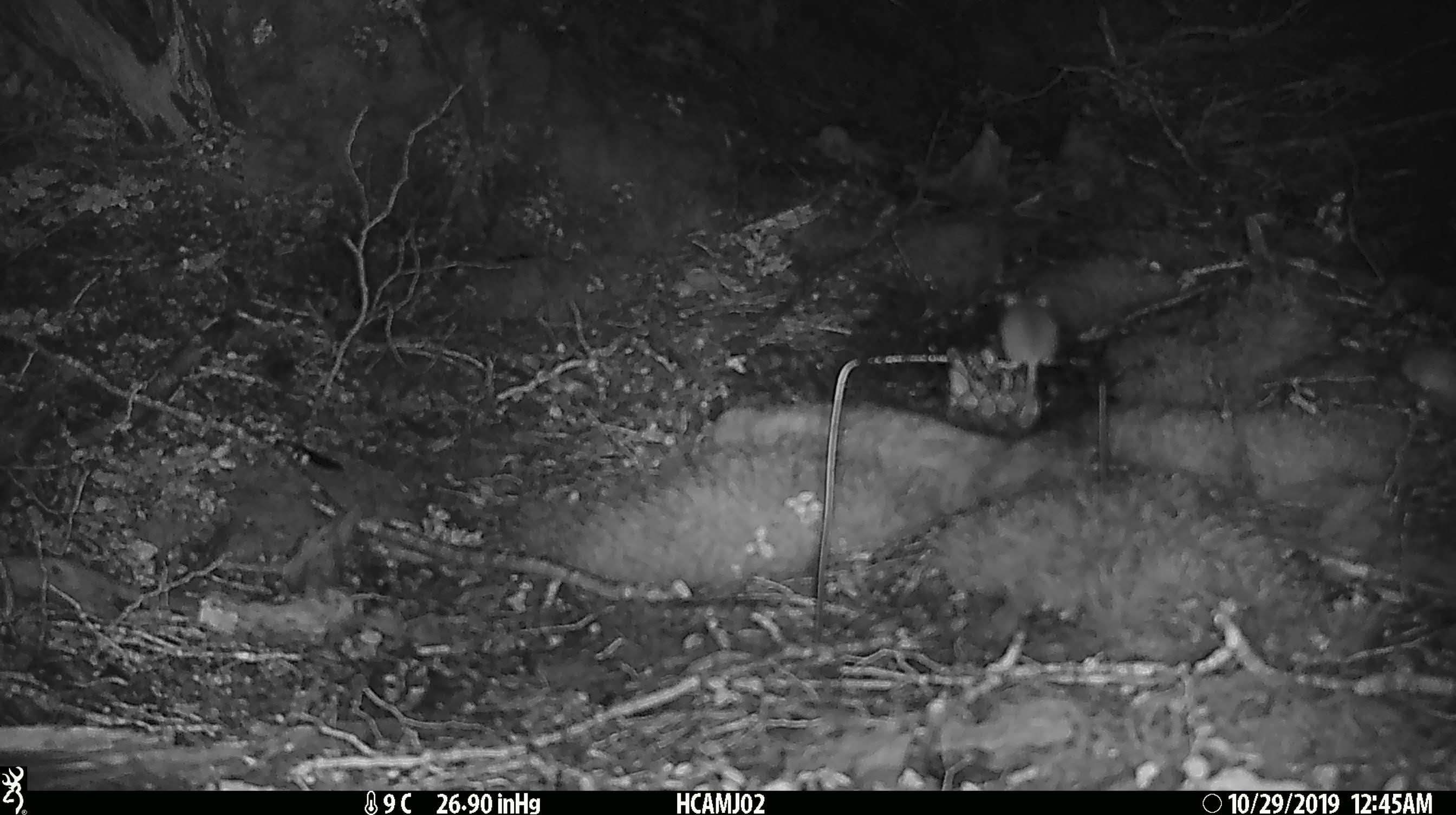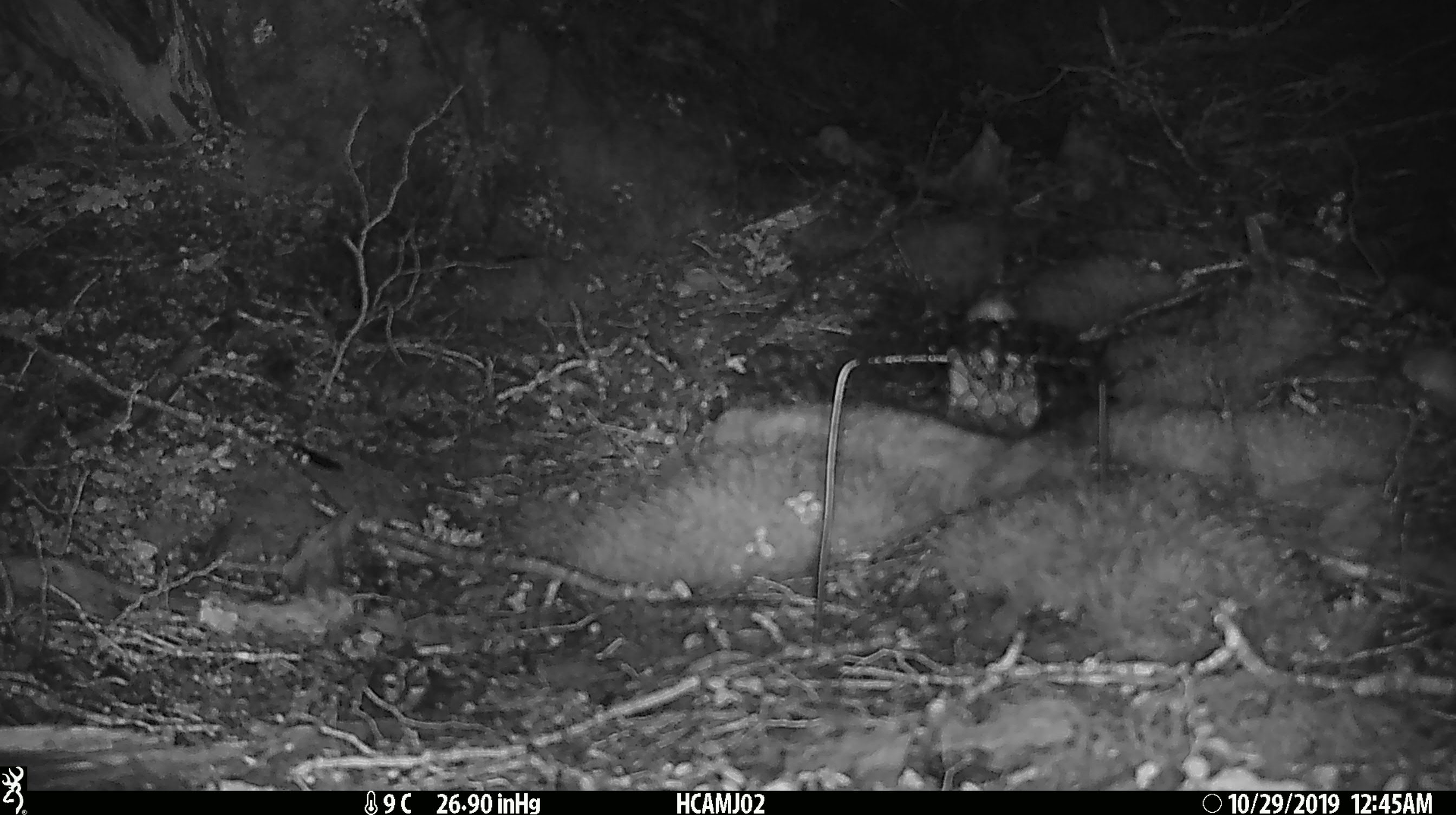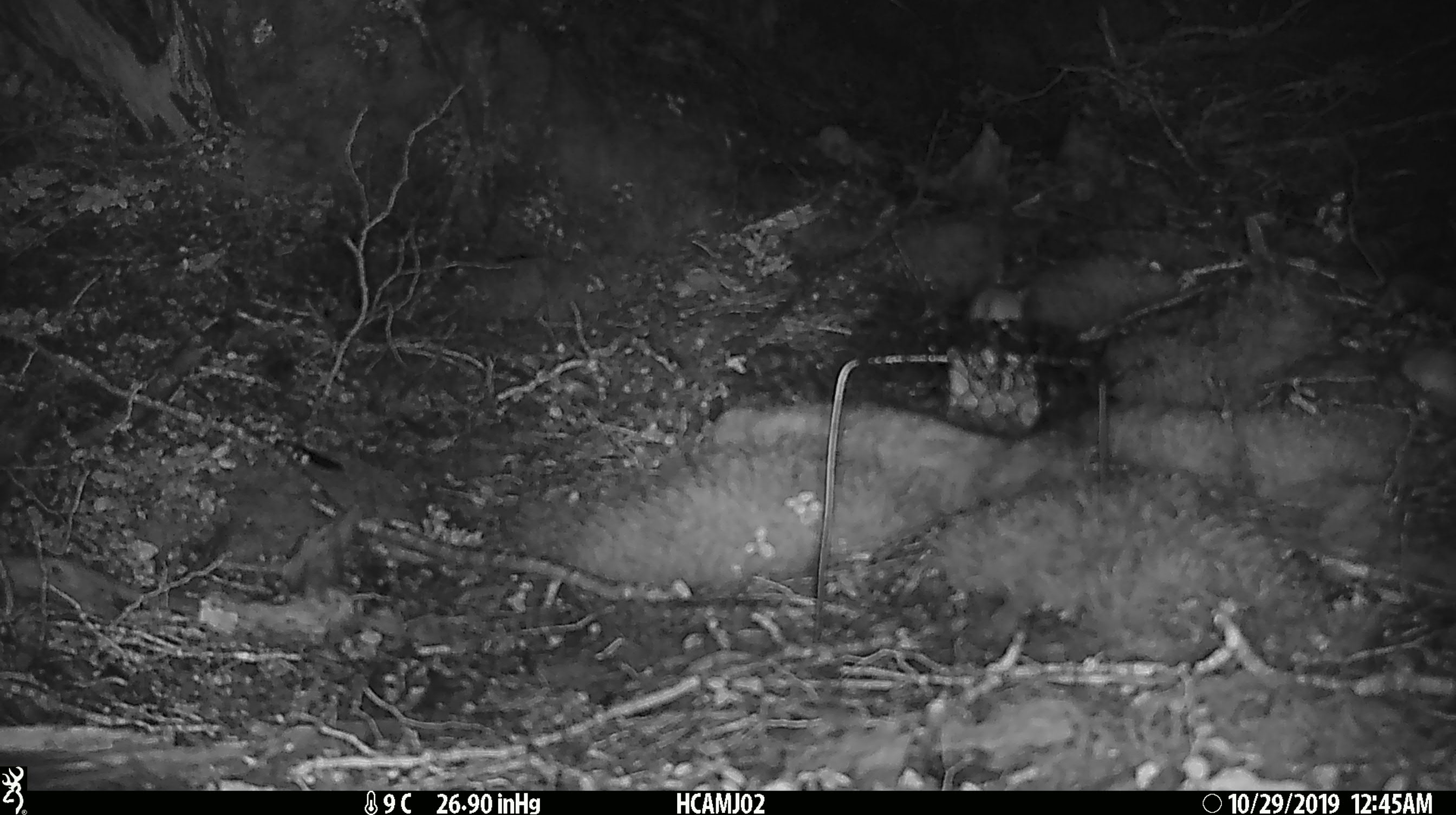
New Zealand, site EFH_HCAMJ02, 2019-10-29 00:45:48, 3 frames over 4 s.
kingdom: Animalia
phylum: Chordata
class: Mammalia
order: Rodentia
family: Muridae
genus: Mus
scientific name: Mus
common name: mouse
Mouse (Mus).